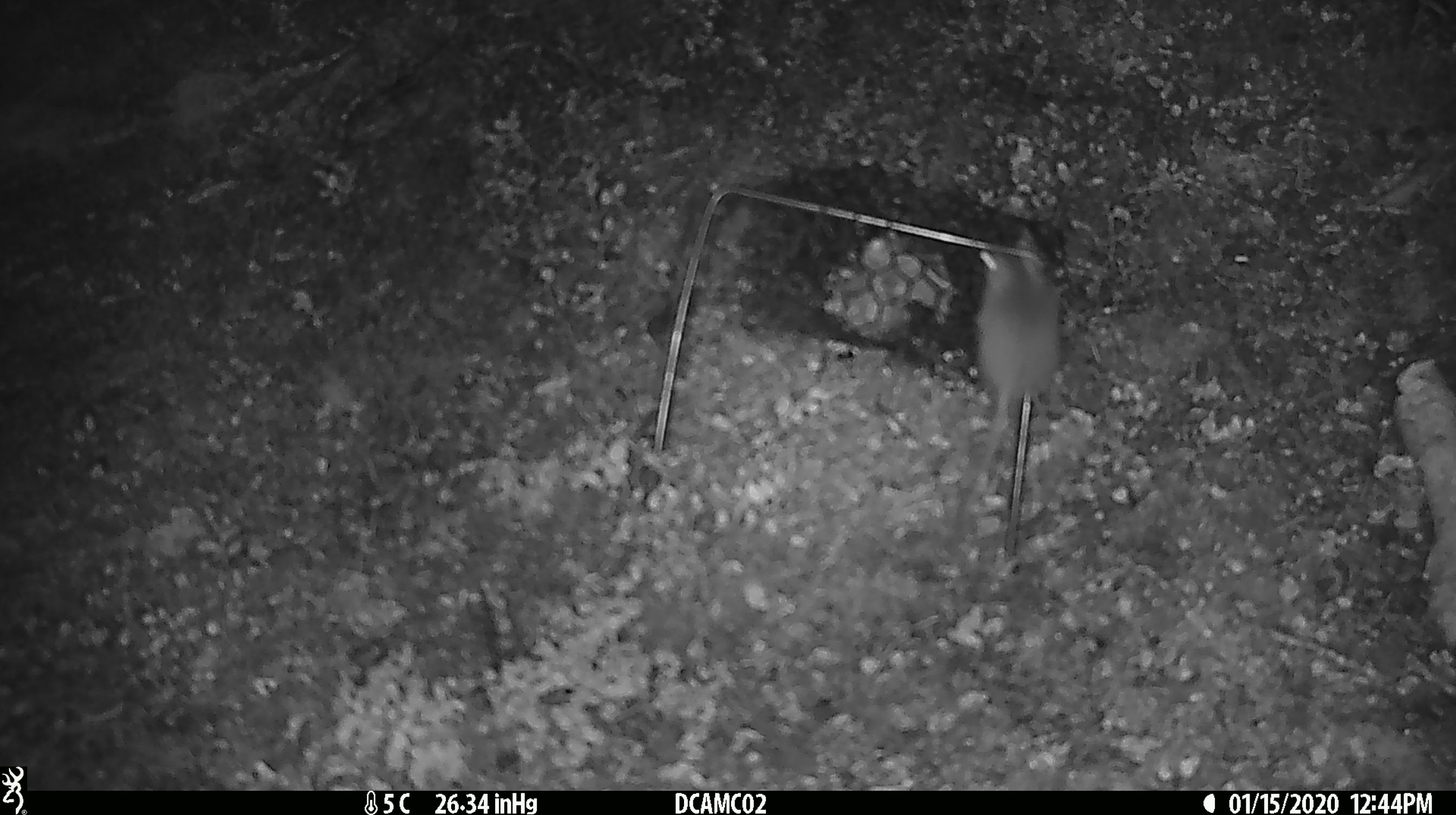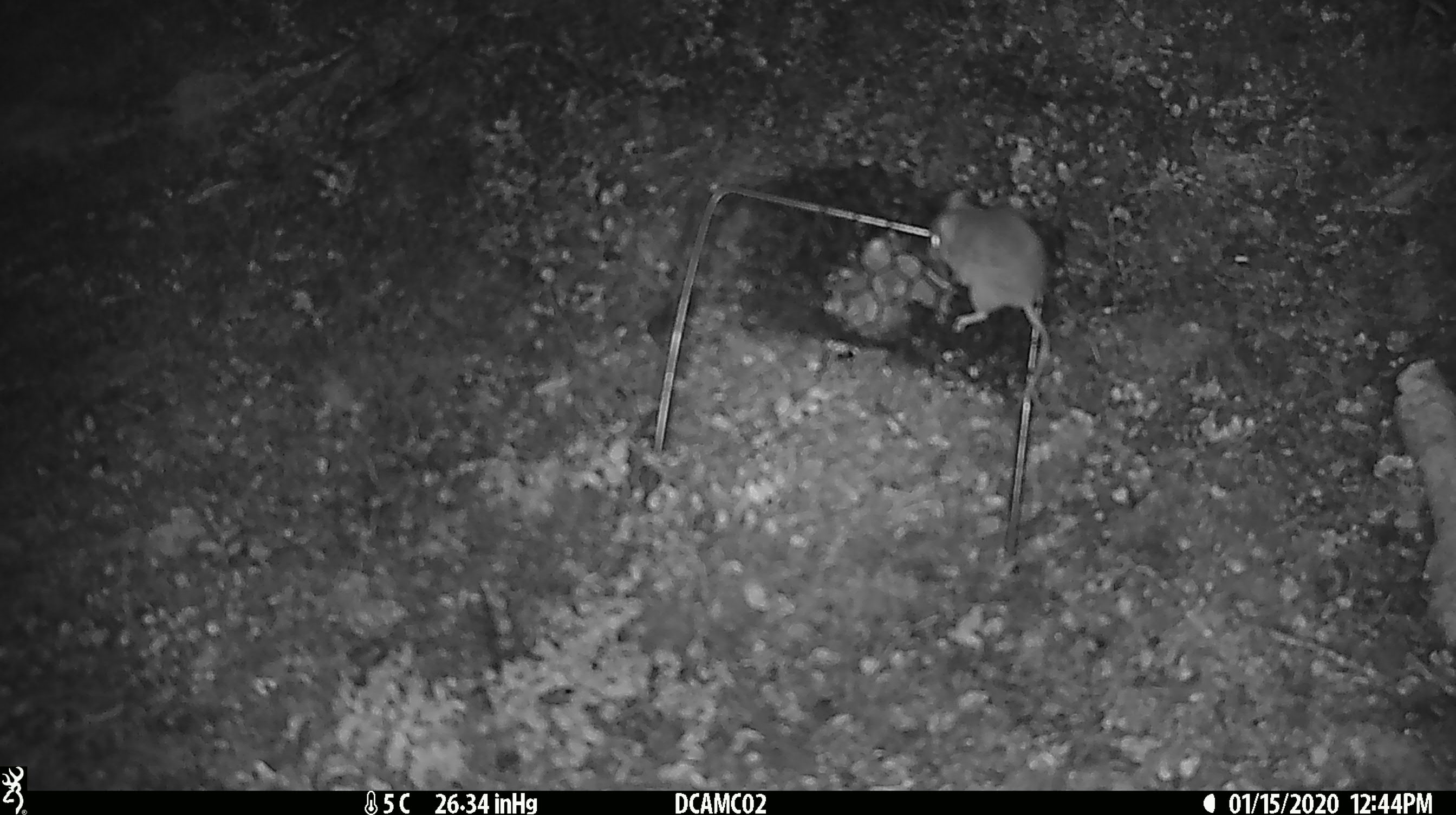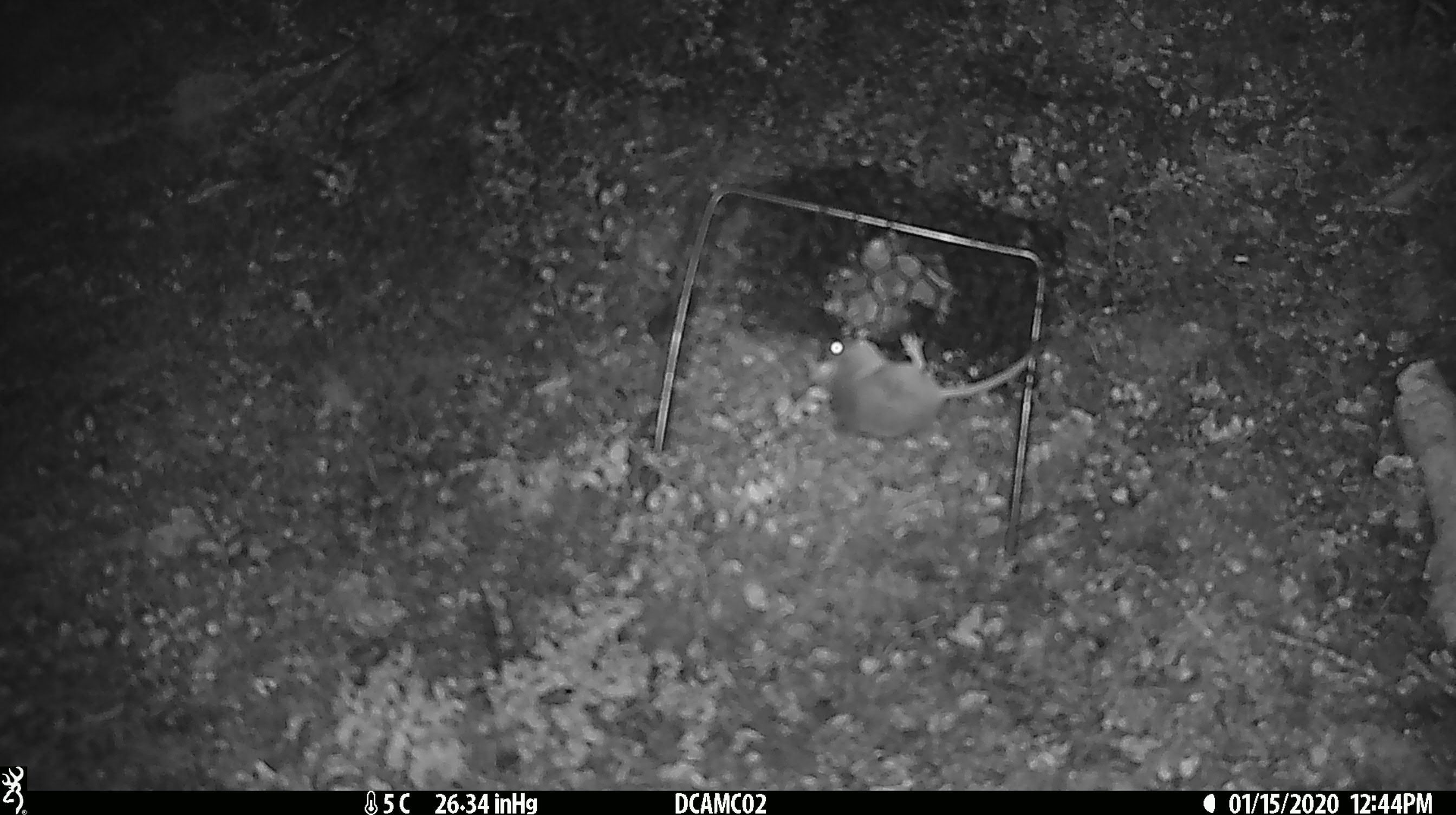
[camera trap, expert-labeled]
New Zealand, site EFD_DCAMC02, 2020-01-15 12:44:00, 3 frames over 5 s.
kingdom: Animalia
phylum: Chordata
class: Mammalia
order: Rodentia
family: Muridae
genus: Mus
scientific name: Mus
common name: mouse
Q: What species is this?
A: Mouse (Mus).